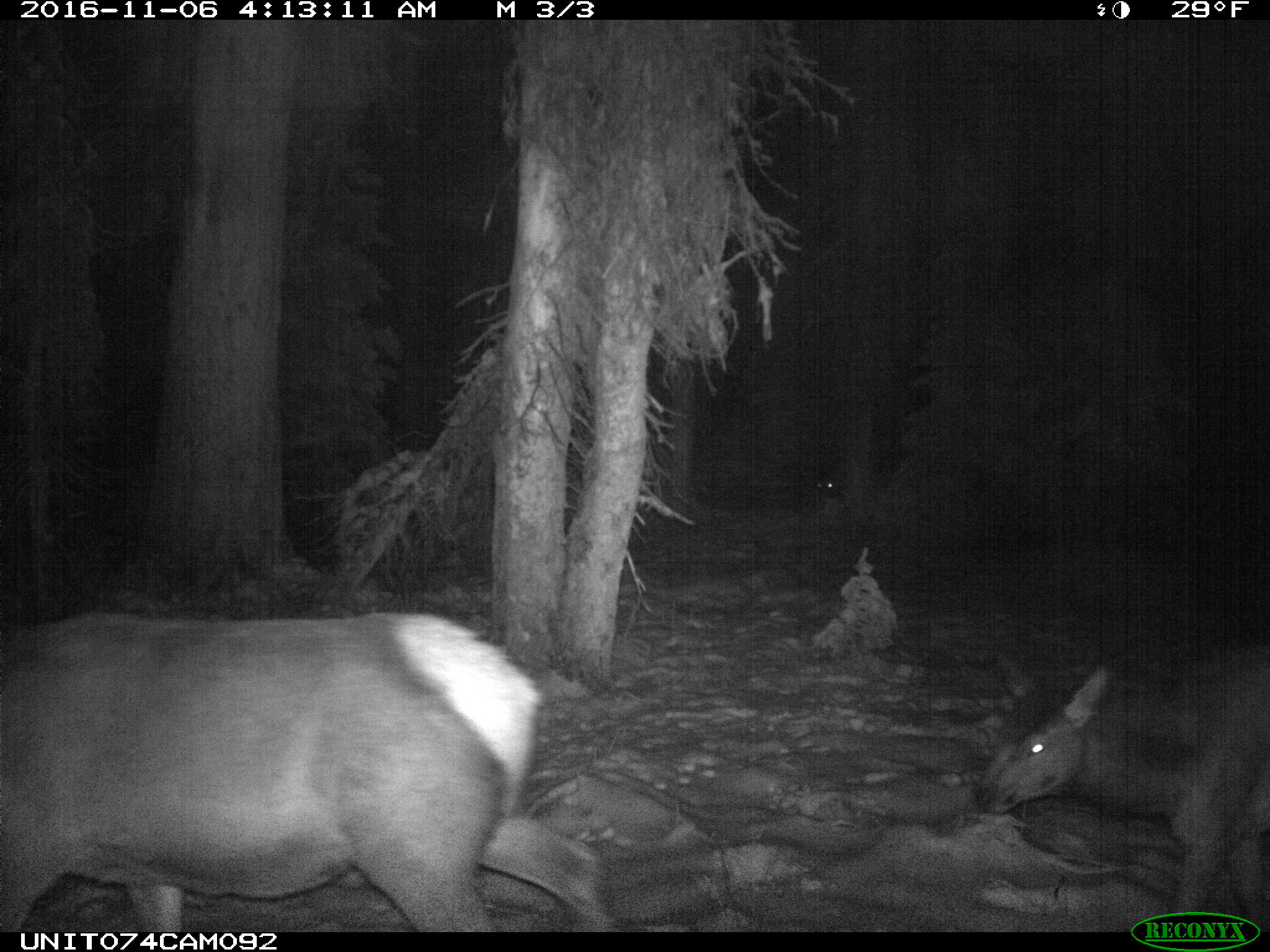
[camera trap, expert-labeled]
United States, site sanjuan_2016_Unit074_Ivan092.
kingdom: Animalia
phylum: Chordata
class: Mammalia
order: Artiodactyla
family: Cervidae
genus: Cervus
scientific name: Cervus elaphus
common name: red deer